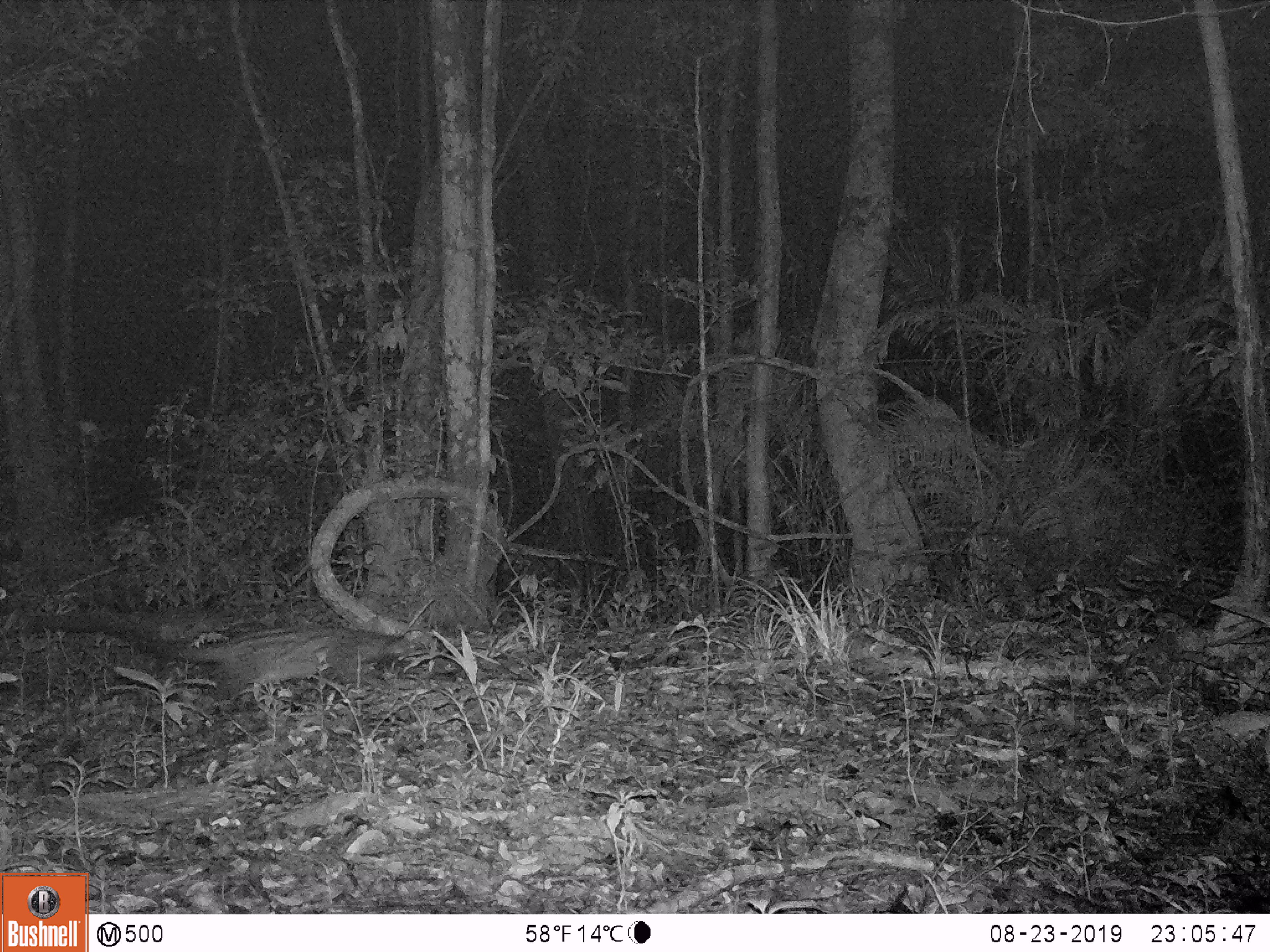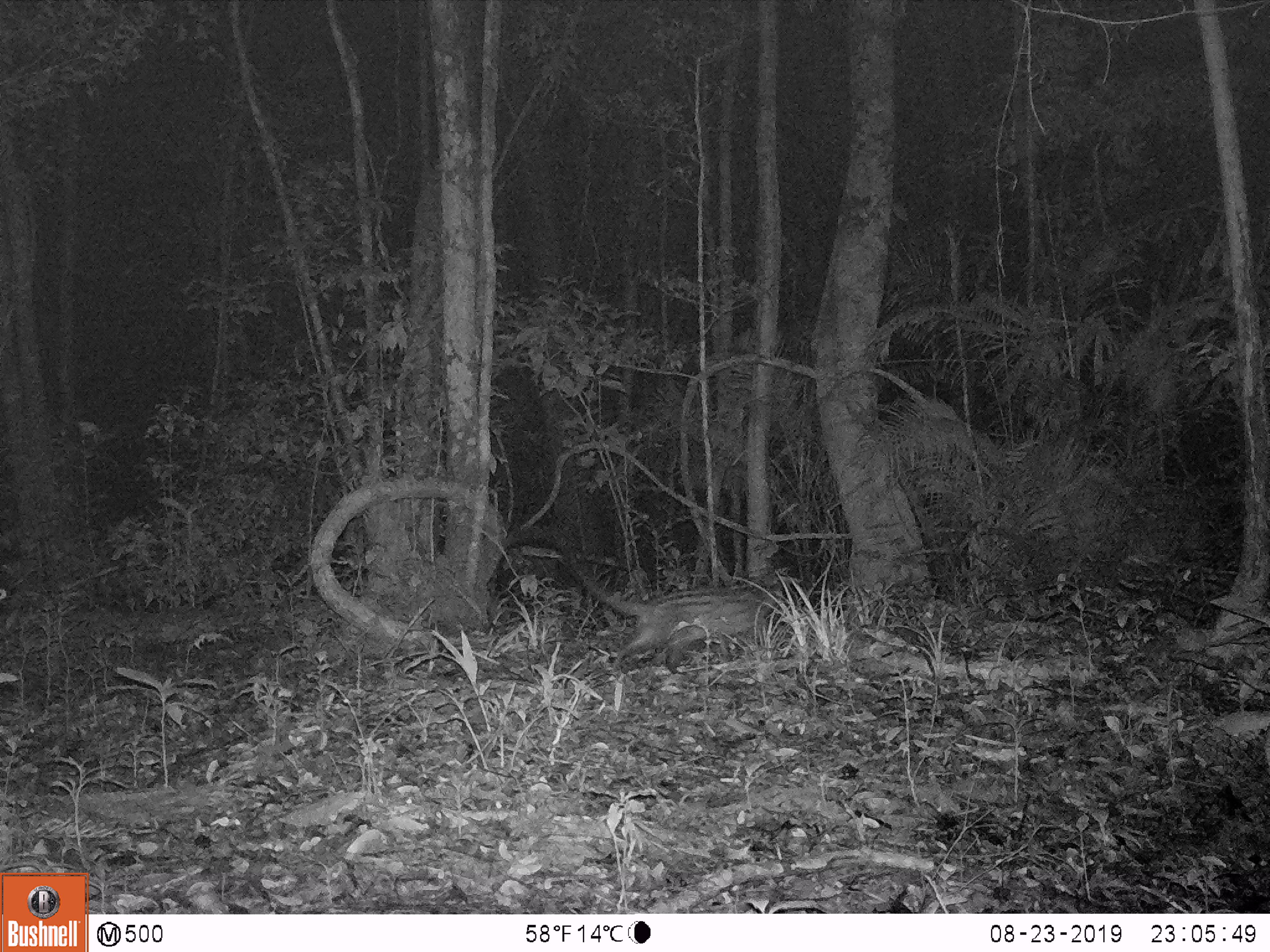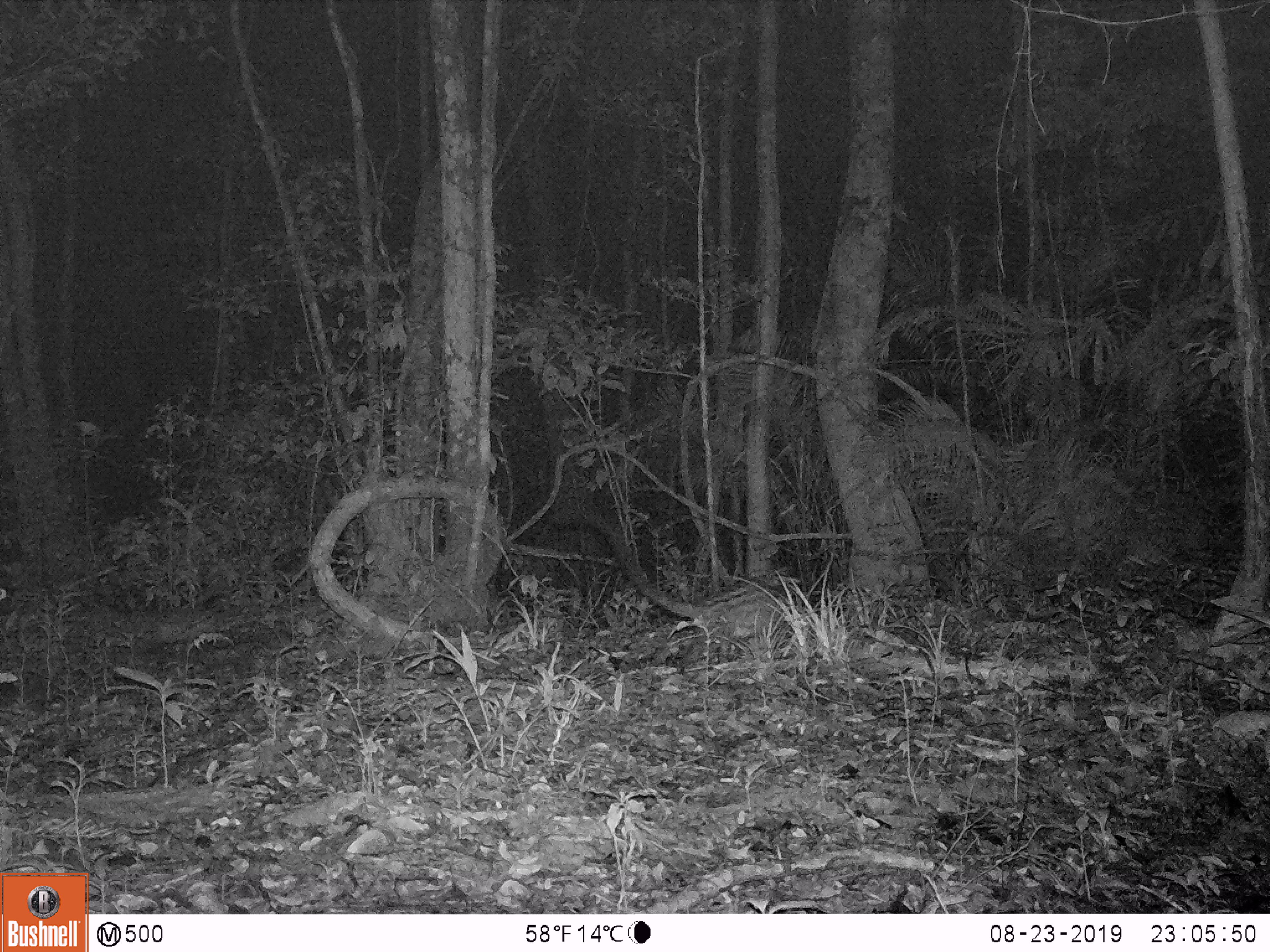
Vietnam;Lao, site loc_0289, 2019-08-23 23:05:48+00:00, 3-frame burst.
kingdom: Animalia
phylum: Chordata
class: Mammalia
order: Carnivora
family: Viverridae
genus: Paradoxurus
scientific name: Paradoxurus hermaphroditus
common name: common palm civet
Common palm civet (Paradoxurus hermaphroditus). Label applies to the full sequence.